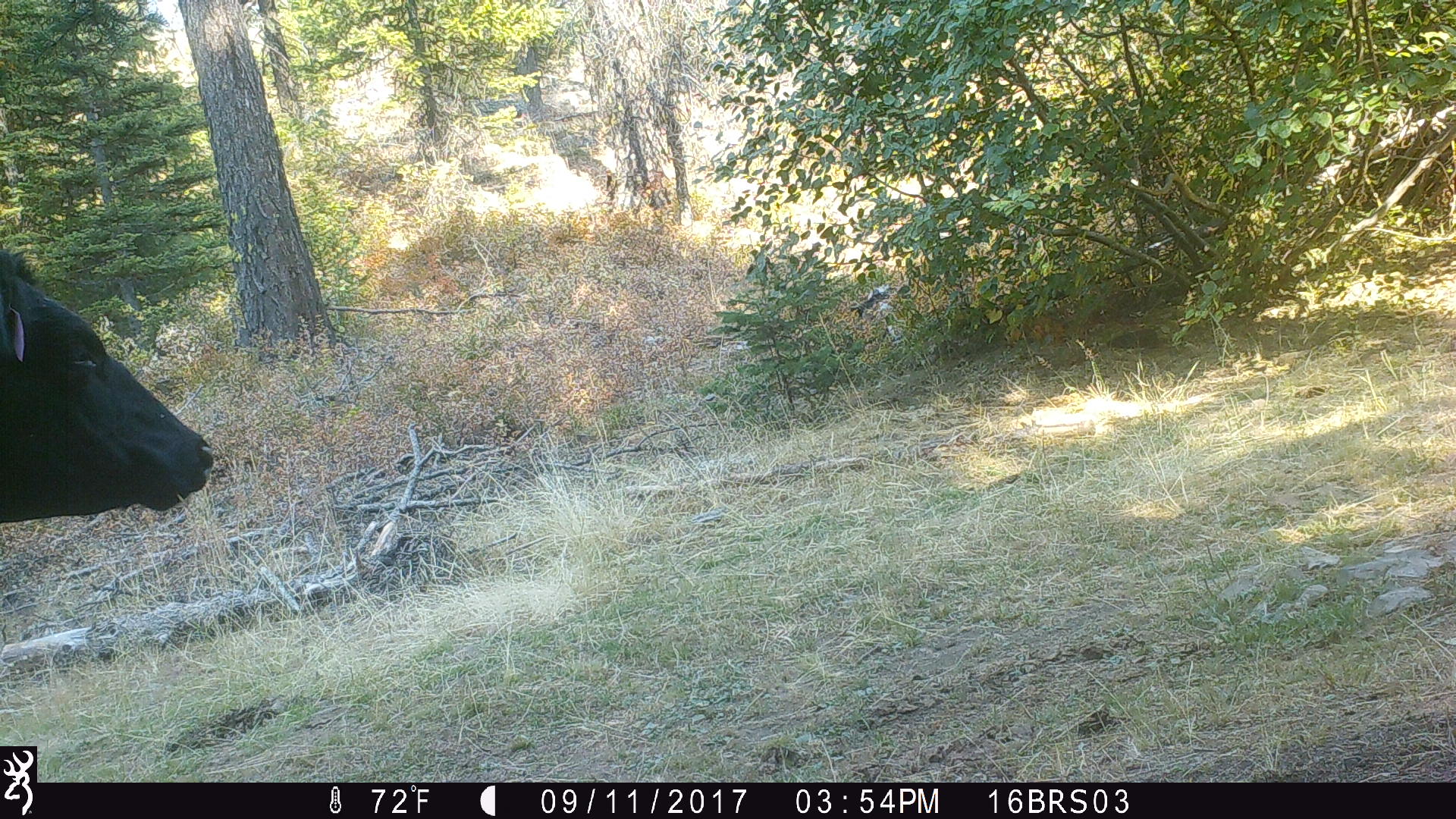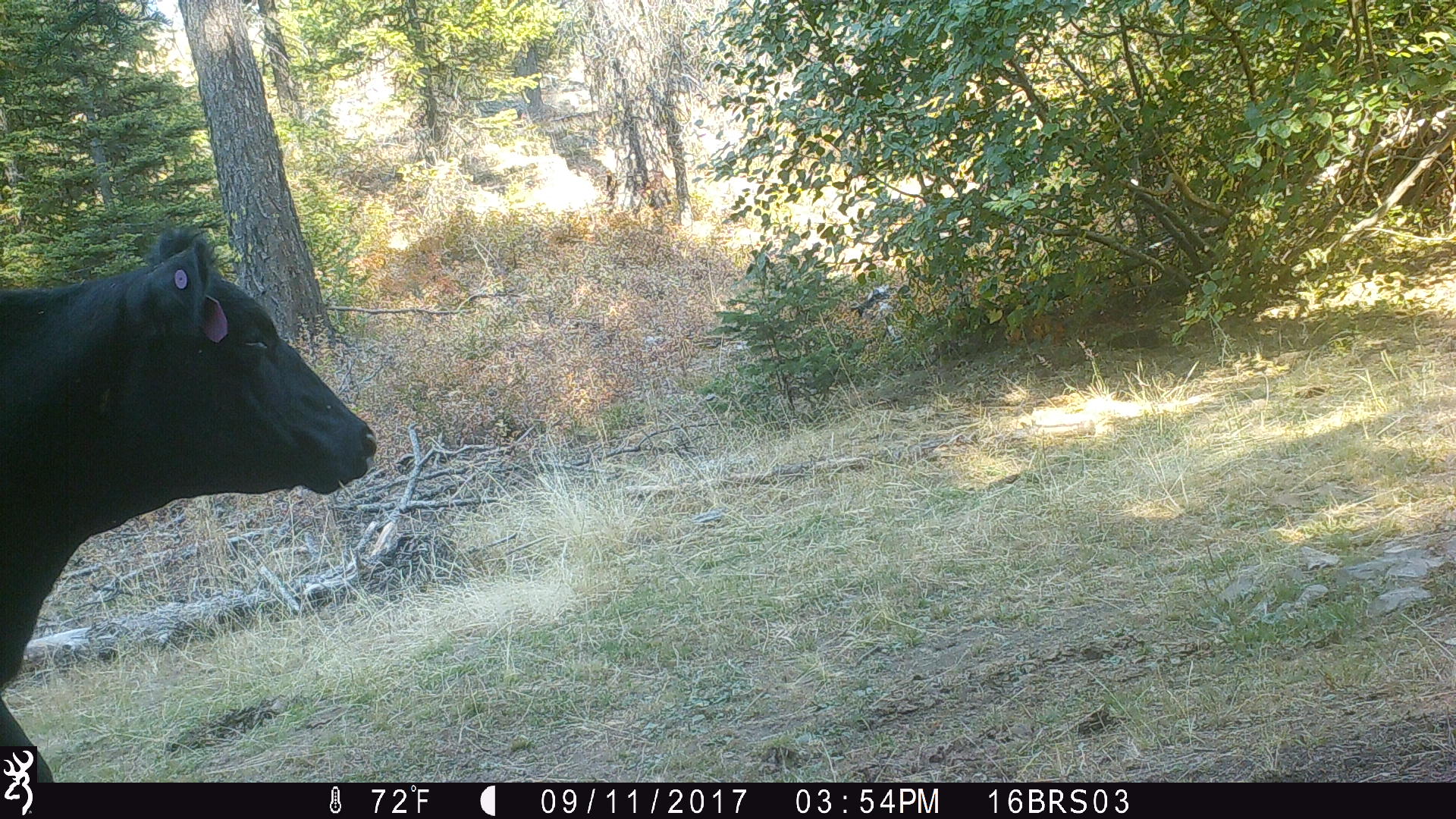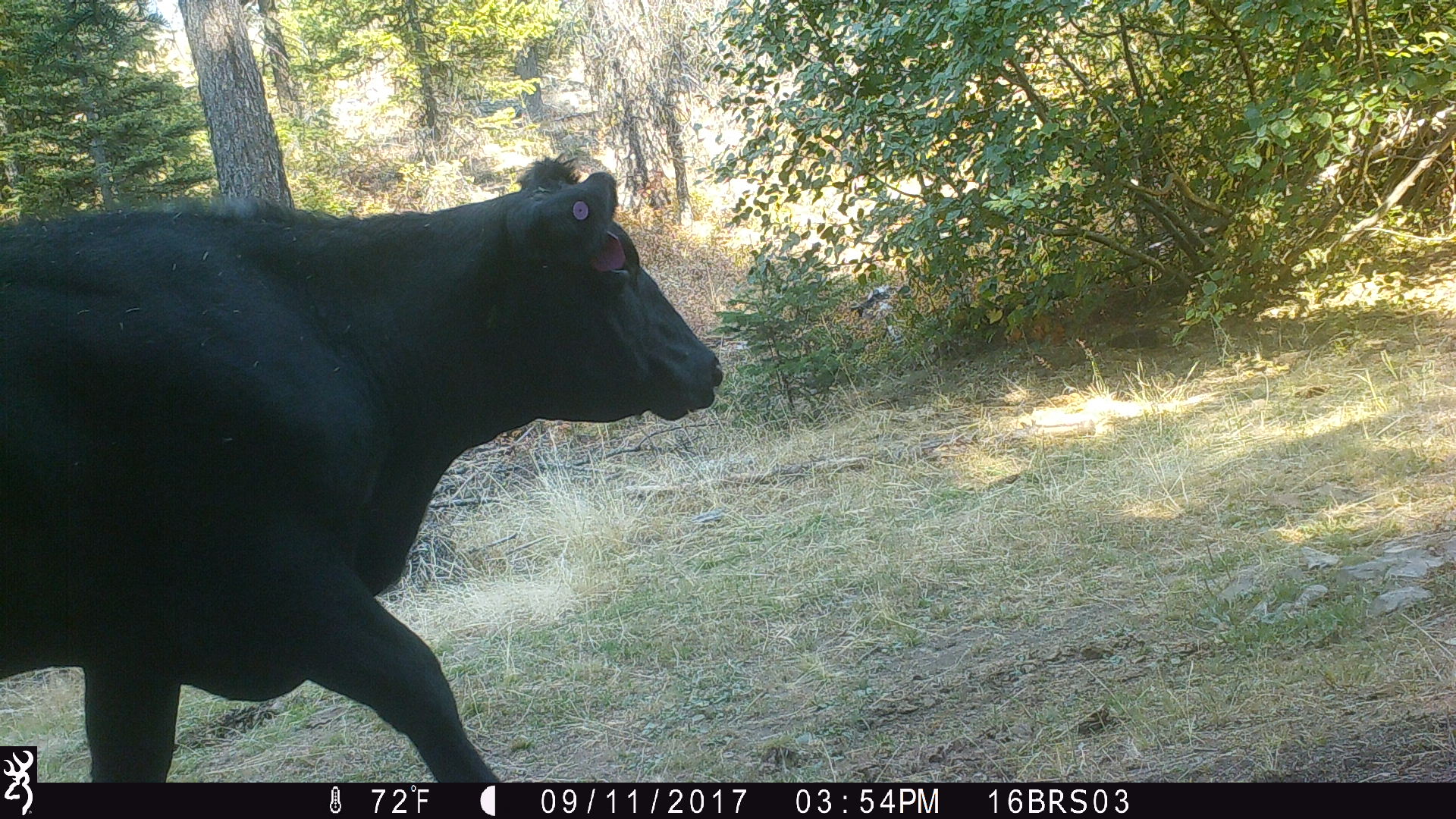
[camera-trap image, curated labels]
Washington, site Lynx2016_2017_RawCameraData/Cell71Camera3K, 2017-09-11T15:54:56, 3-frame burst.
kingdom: Animalia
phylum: Chordata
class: Mammalia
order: Artiodactyla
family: Bovidae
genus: Bos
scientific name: Bos taurus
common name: domestic cattle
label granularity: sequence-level